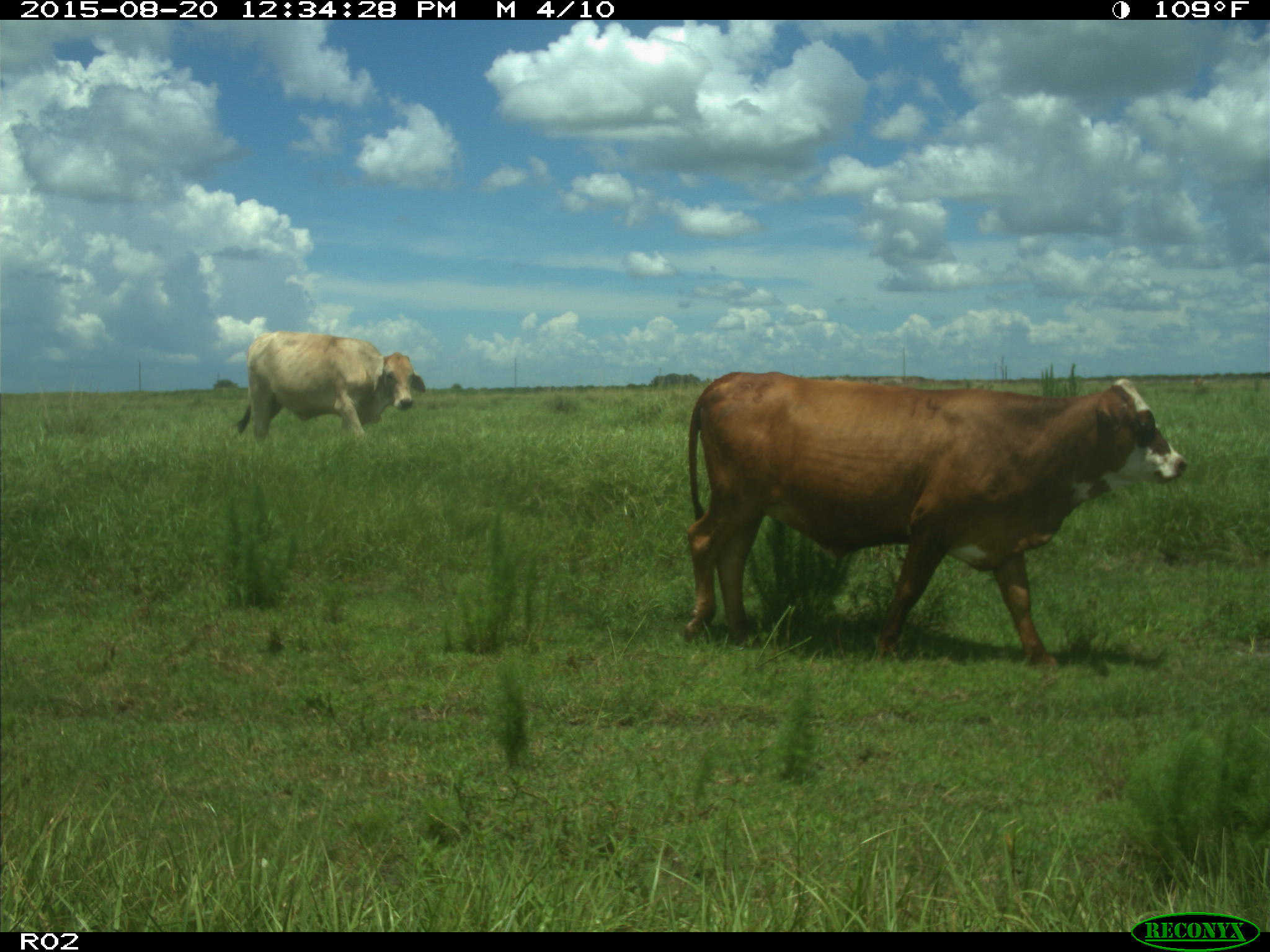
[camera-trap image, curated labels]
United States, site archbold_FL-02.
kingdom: Animalia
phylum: Chordata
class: Mammalia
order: Artiodactyla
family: Bovidae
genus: Bos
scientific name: Bos taurus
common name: domestic cow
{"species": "Bos taurus (domestic cow)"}